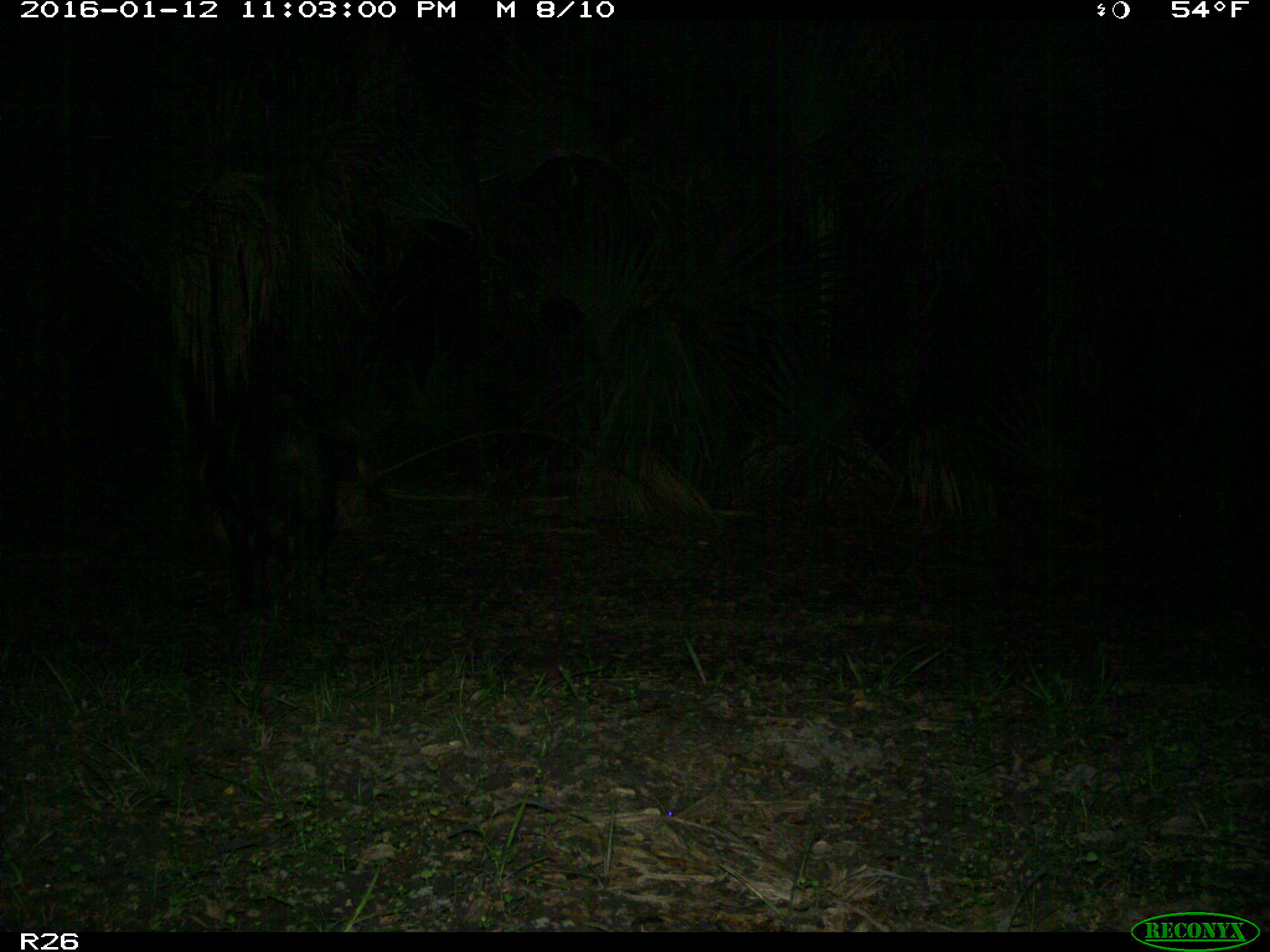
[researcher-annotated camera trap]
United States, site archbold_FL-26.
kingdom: Animalia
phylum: Chordata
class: Mammalia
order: Artiodactyla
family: Suidae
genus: Sus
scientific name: Sus scrofa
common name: wild boar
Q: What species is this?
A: Sus scrofa (wild boar).